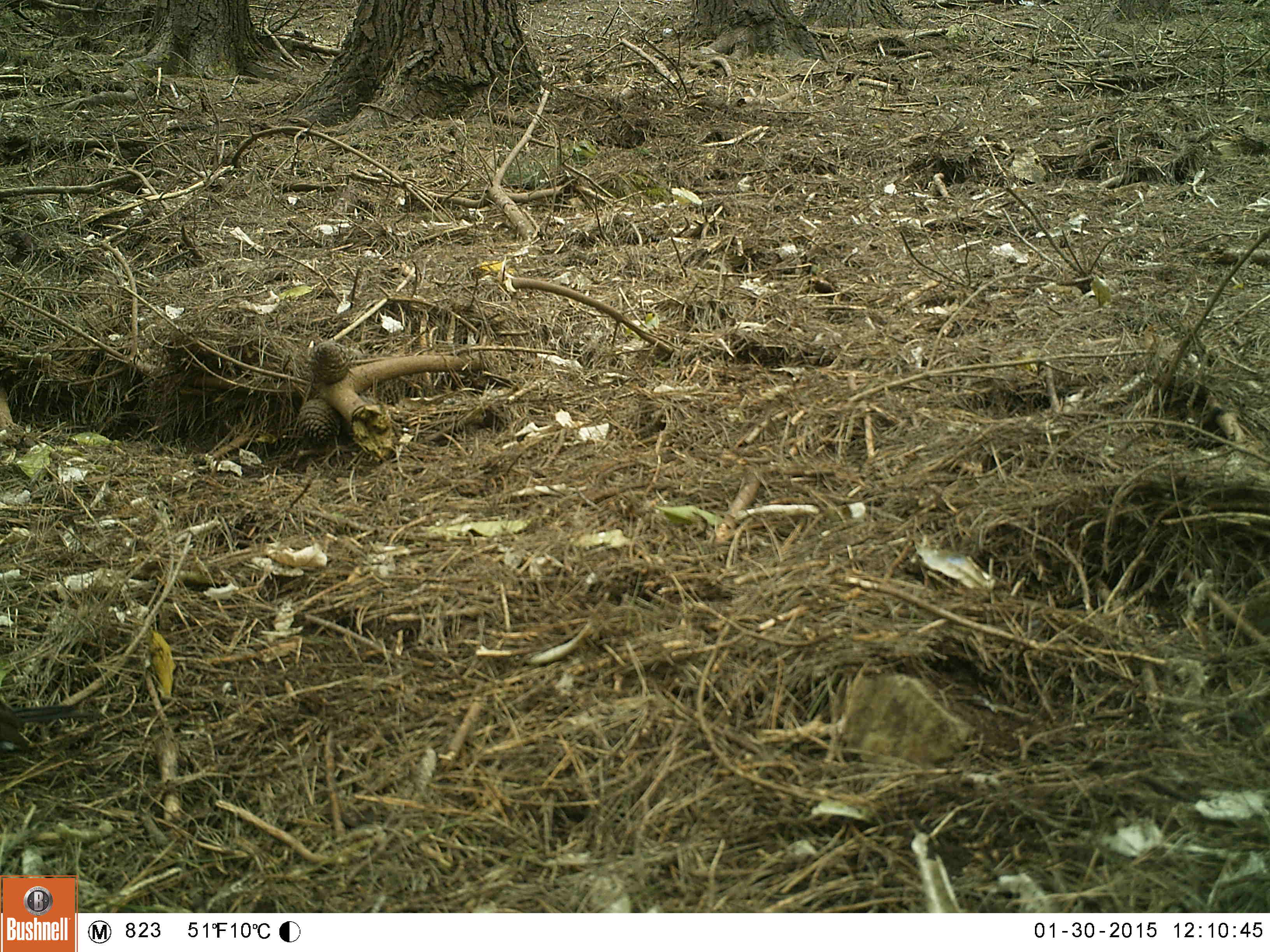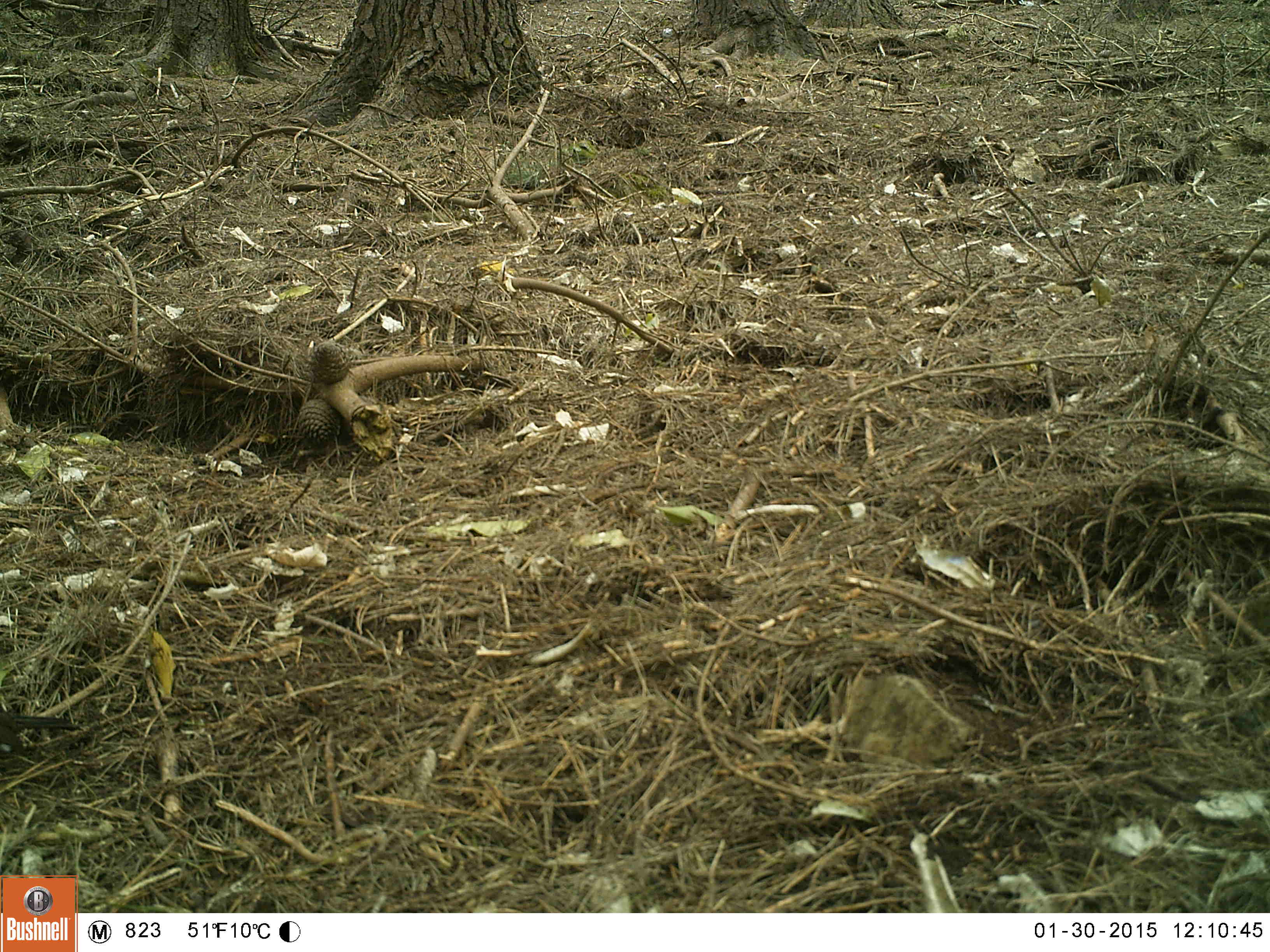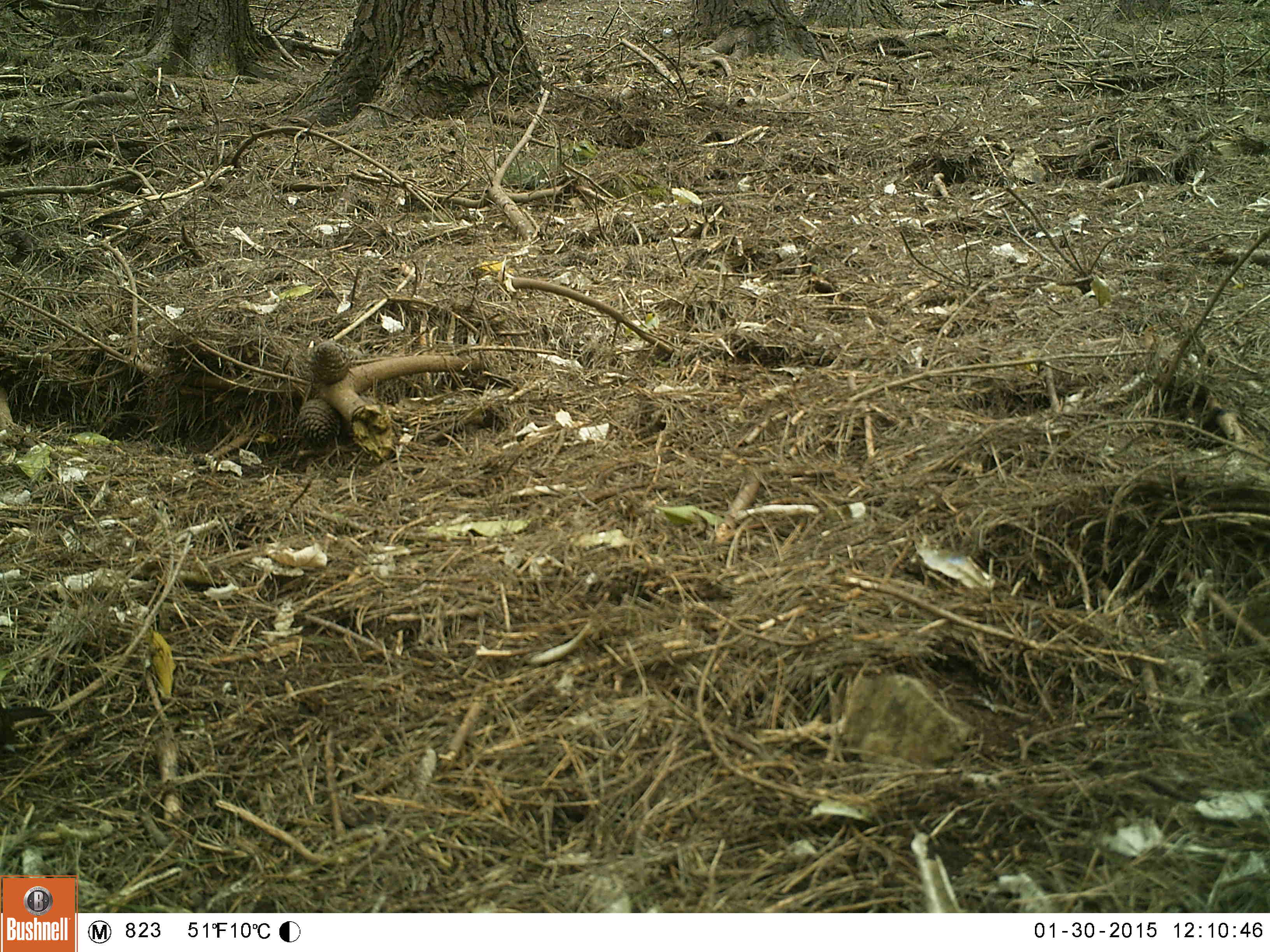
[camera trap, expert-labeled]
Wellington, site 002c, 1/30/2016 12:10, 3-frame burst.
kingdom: Animalia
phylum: Chordata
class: Aves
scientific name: Aves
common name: bird